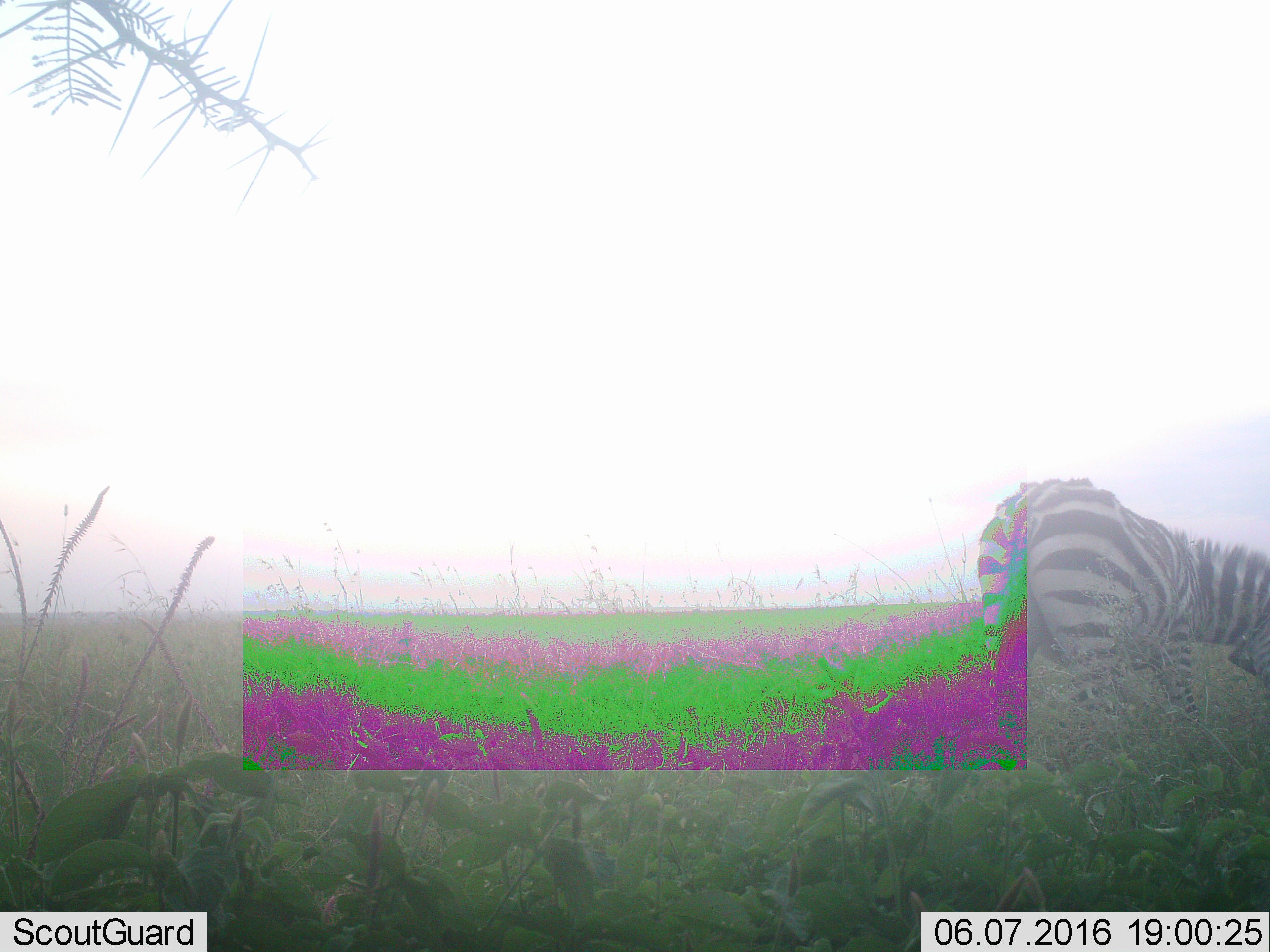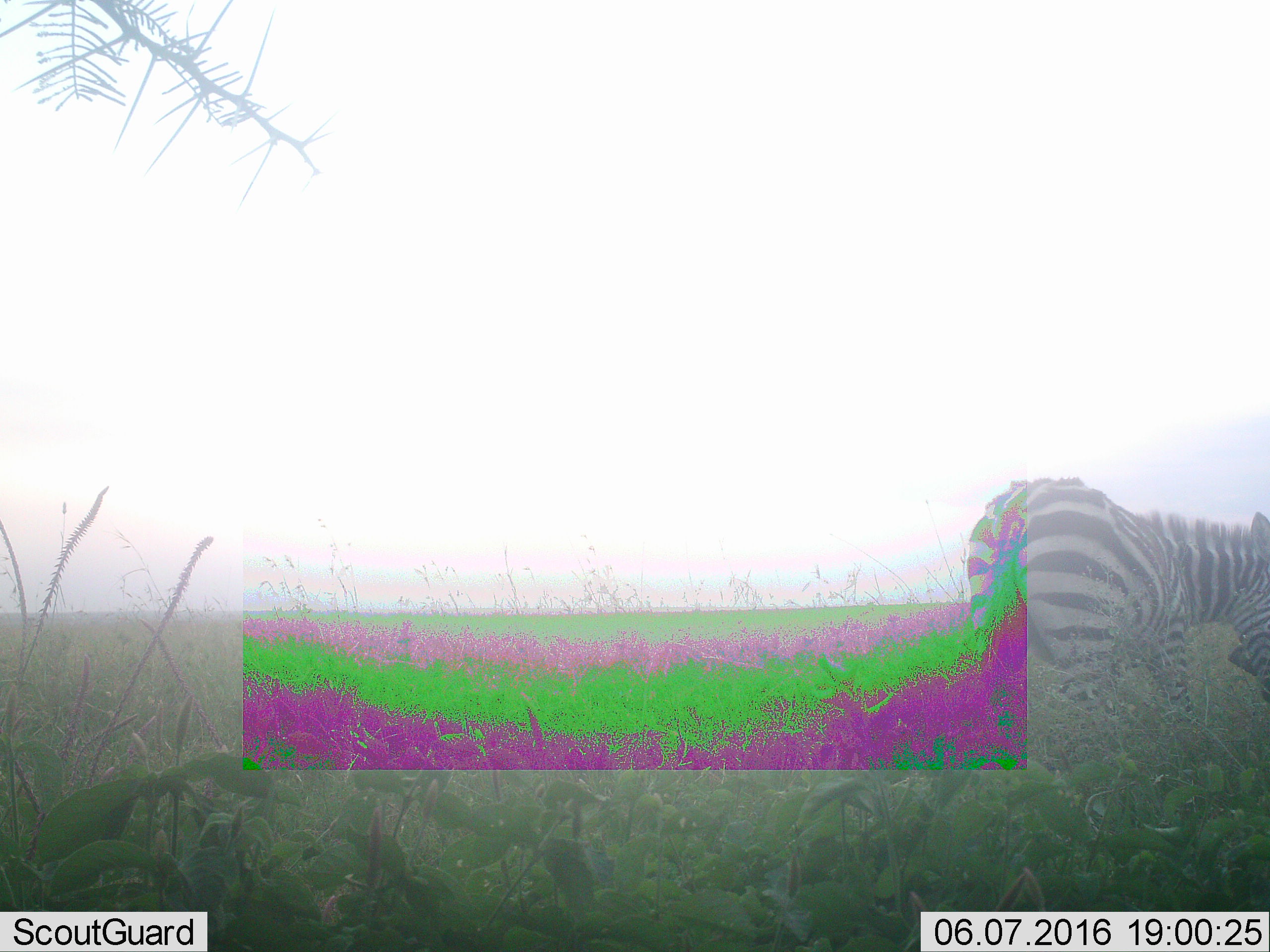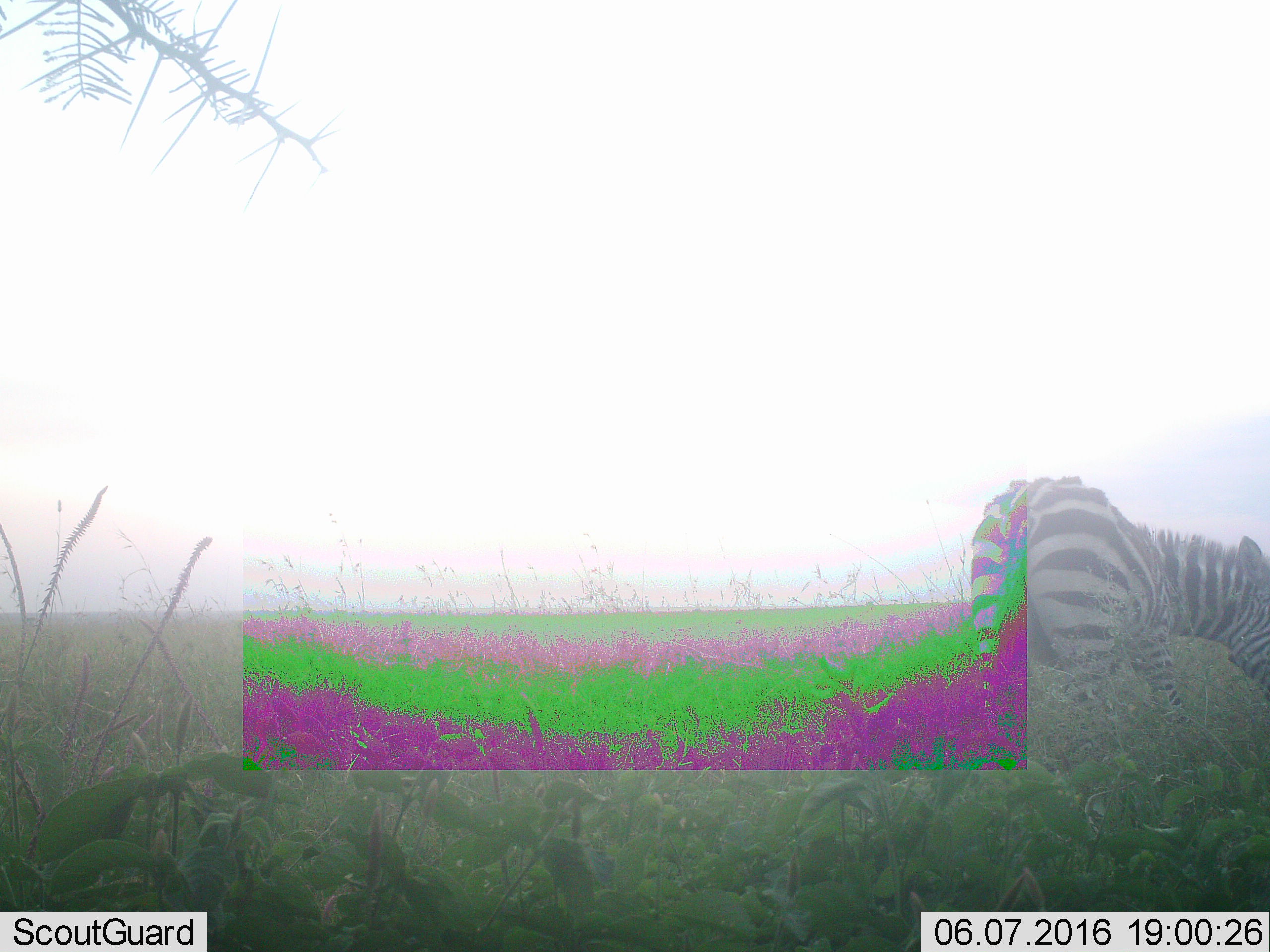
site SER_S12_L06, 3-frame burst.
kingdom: Animalia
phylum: Chordata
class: Mammalia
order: Perissodactyla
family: Equidae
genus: Equus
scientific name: Equus quagga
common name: plains zebra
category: zebraplains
Zebraplains (plains zebra) (Equus quagga), count 1. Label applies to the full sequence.